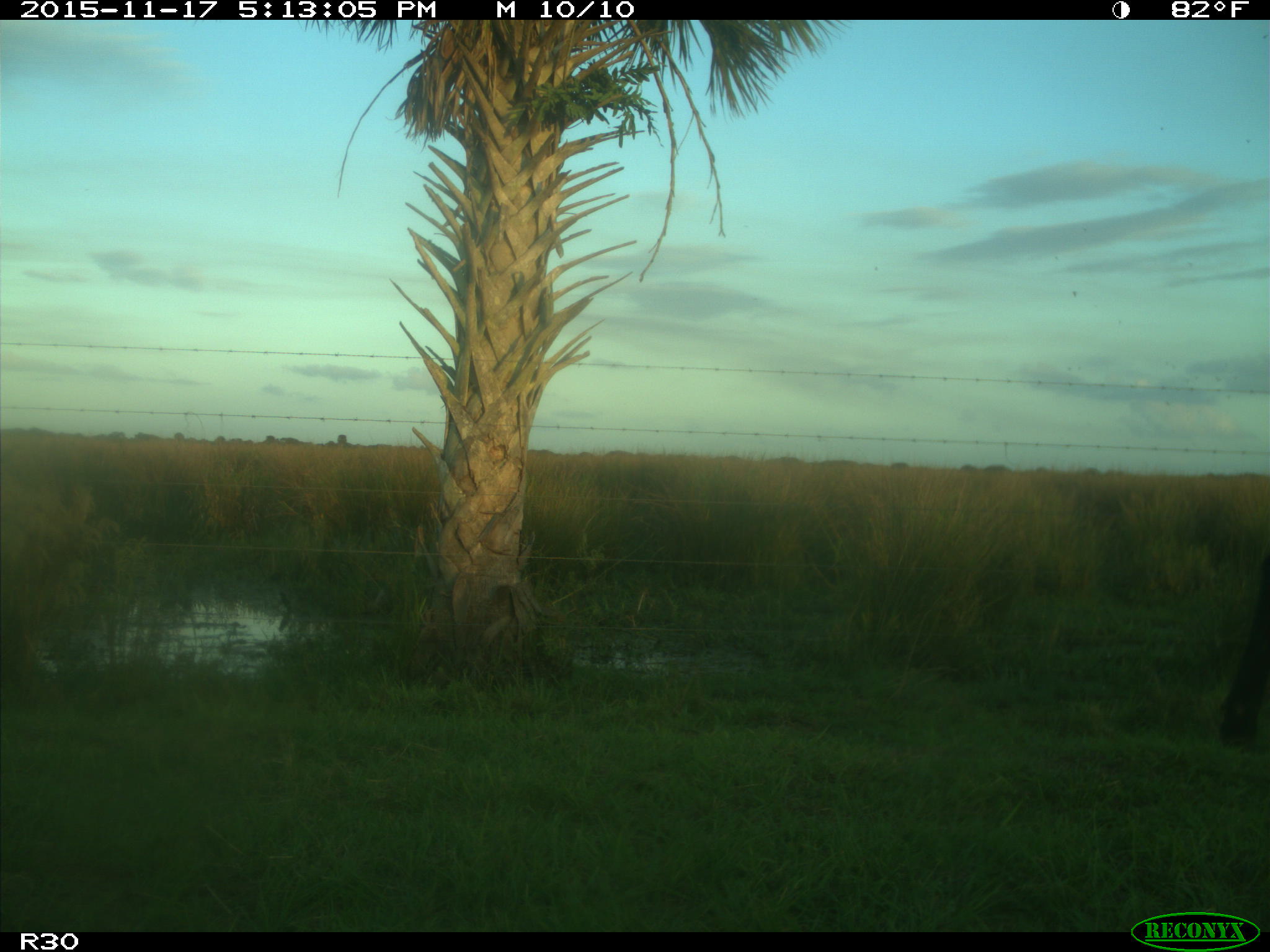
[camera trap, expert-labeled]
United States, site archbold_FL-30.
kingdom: Animalia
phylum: Chordata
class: Mammalia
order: Artiodactyla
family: Bovidae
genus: Bos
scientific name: Bos taurus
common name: domestic cow